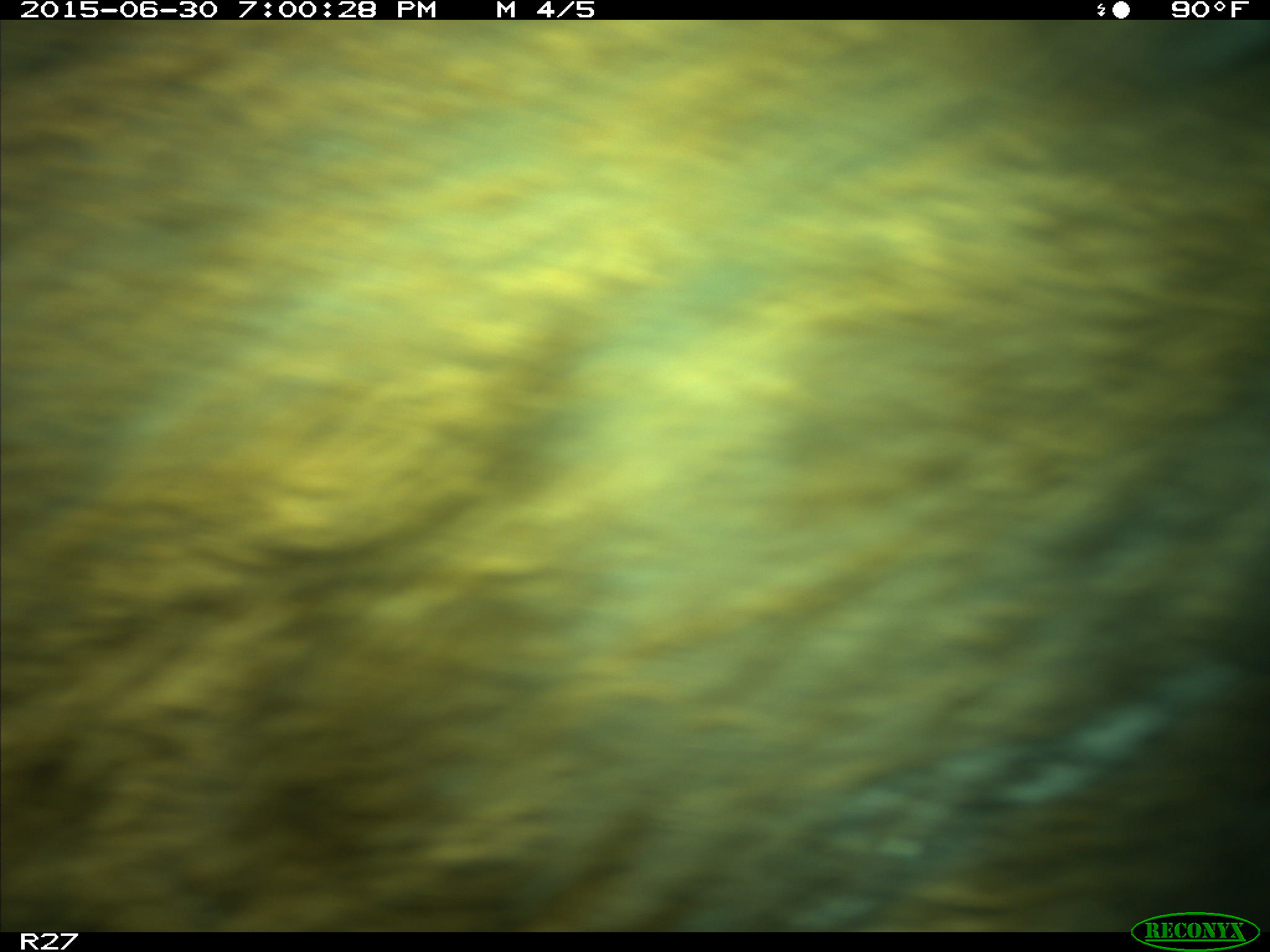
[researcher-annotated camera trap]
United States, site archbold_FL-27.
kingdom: Animalia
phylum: Chordata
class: Mammalia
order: Artiodactyla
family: Bovidae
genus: Bos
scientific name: Bos taurus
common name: domestic cow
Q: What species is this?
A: Bos taurus (domestic cow).